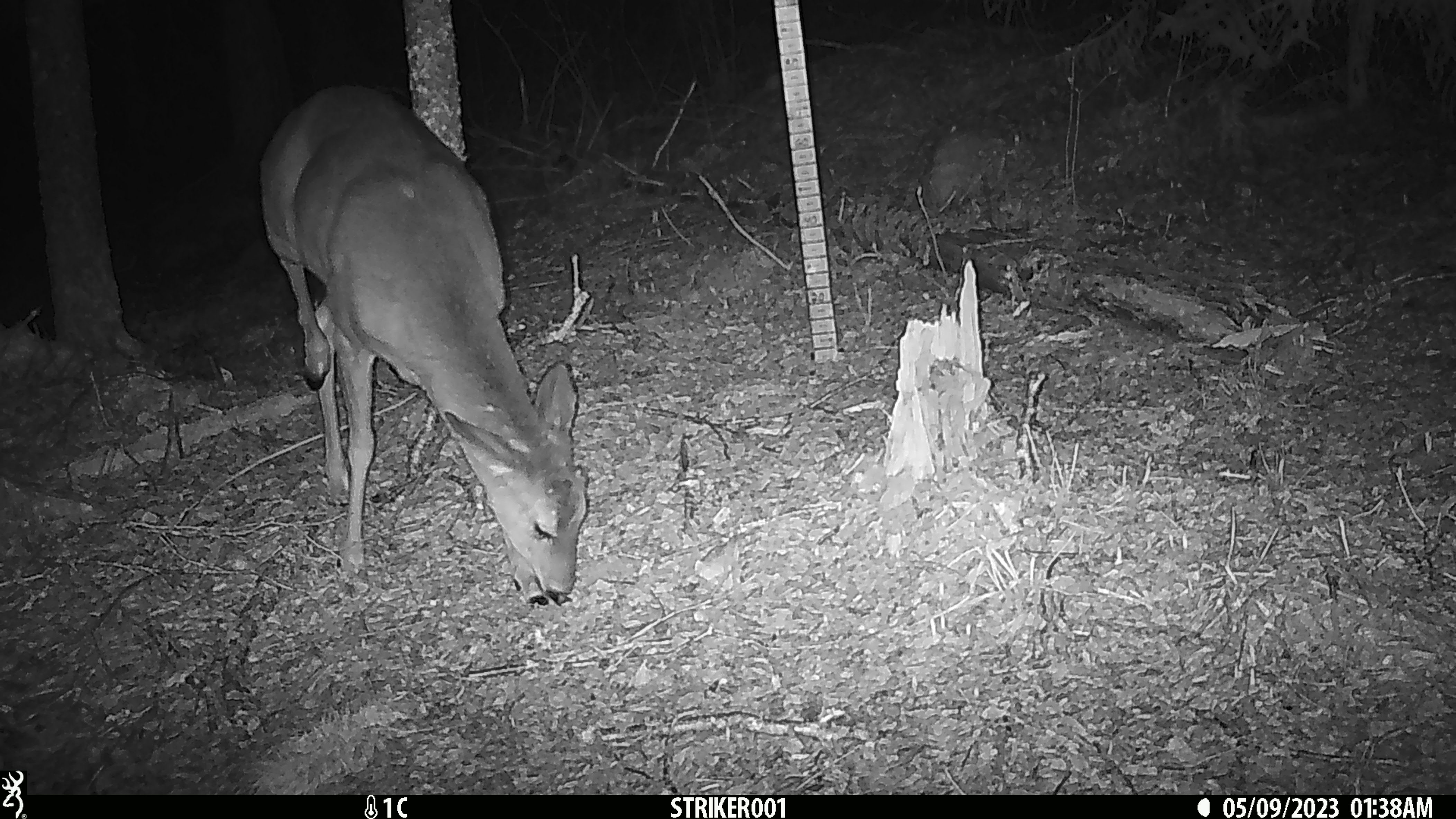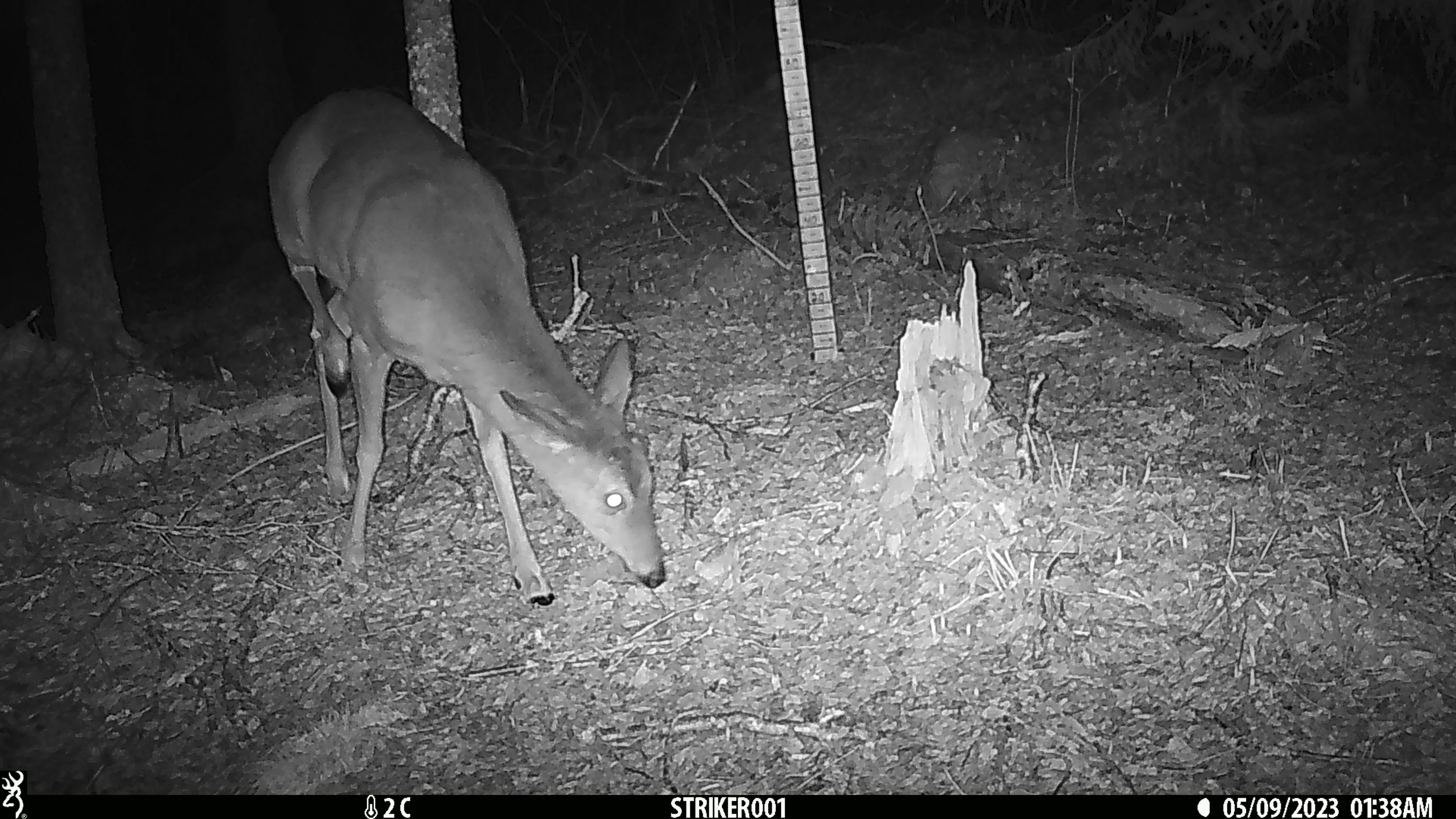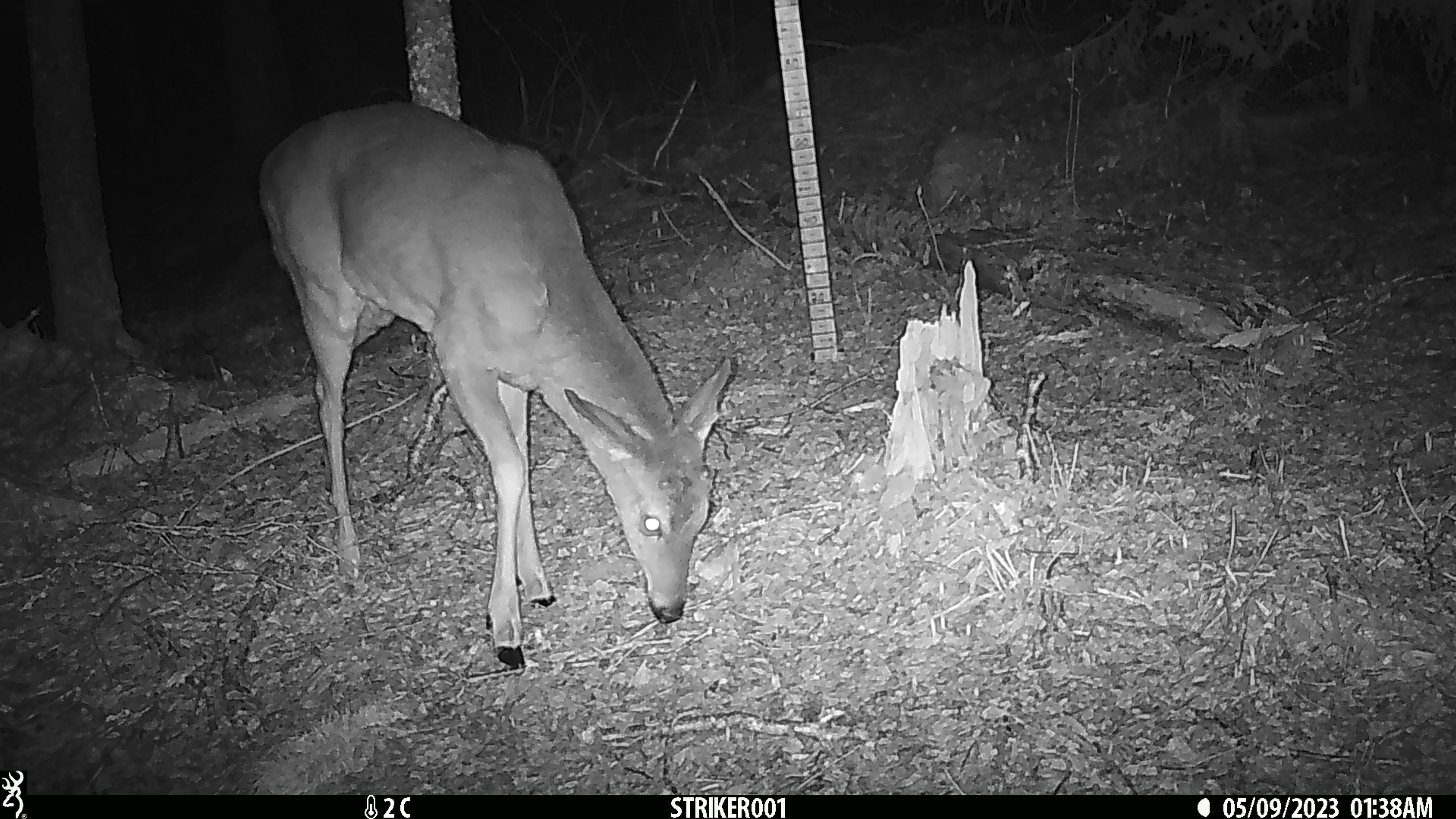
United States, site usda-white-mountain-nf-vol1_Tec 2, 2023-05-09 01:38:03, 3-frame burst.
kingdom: Animalia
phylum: Chordata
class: Mammalia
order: Artiodactyla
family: Cervidae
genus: Odocoileus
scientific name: Odocoileus virginianus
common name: white-tailed deer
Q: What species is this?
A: White-tailed deer (Odocoileus virginianus).